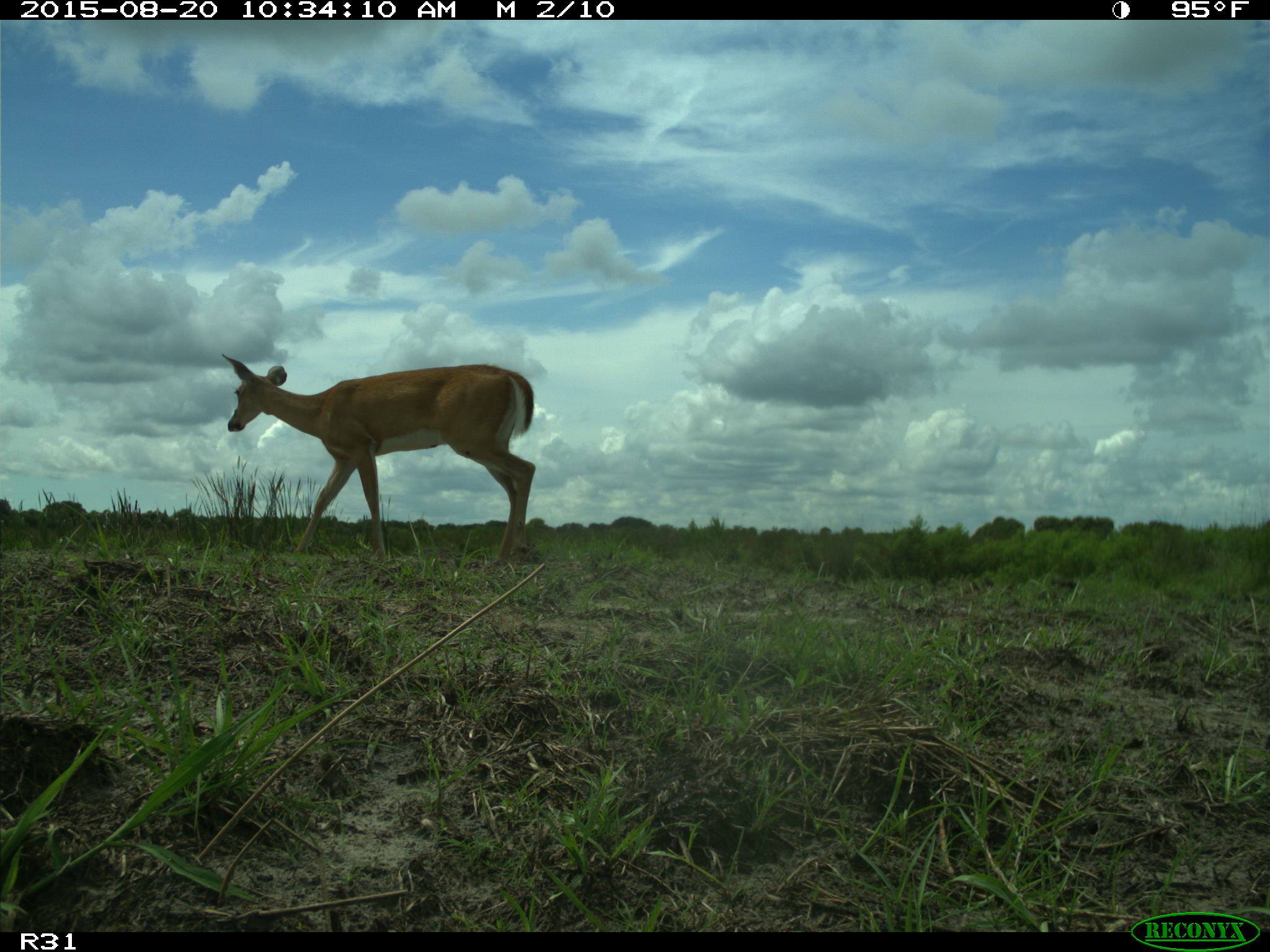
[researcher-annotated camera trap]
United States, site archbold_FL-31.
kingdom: Animalia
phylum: Chordata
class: Mammalia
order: Artiodactyla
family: Cervidae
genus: Odocoileus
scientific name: Odocoileus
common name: deer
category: unidentified deer